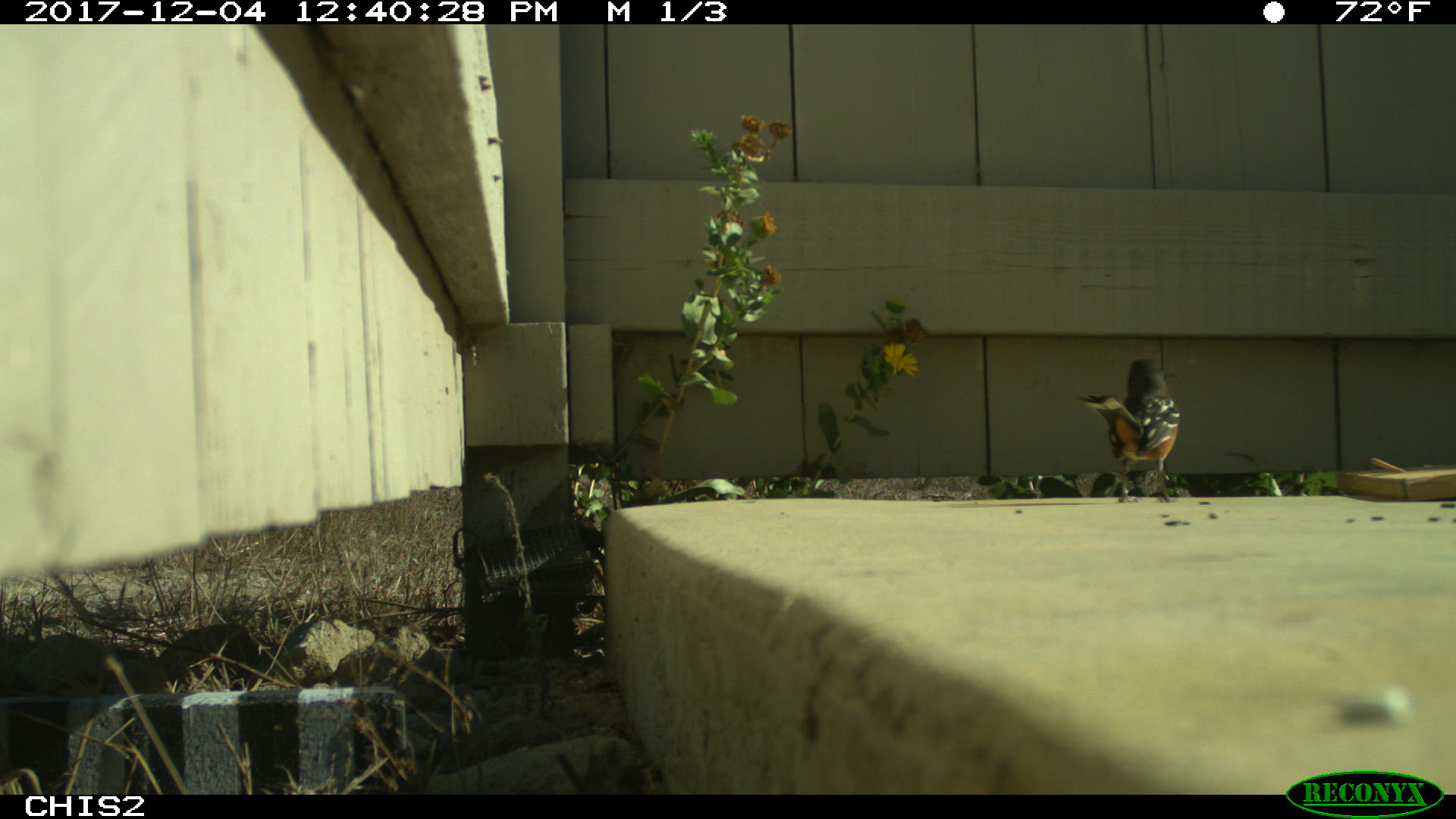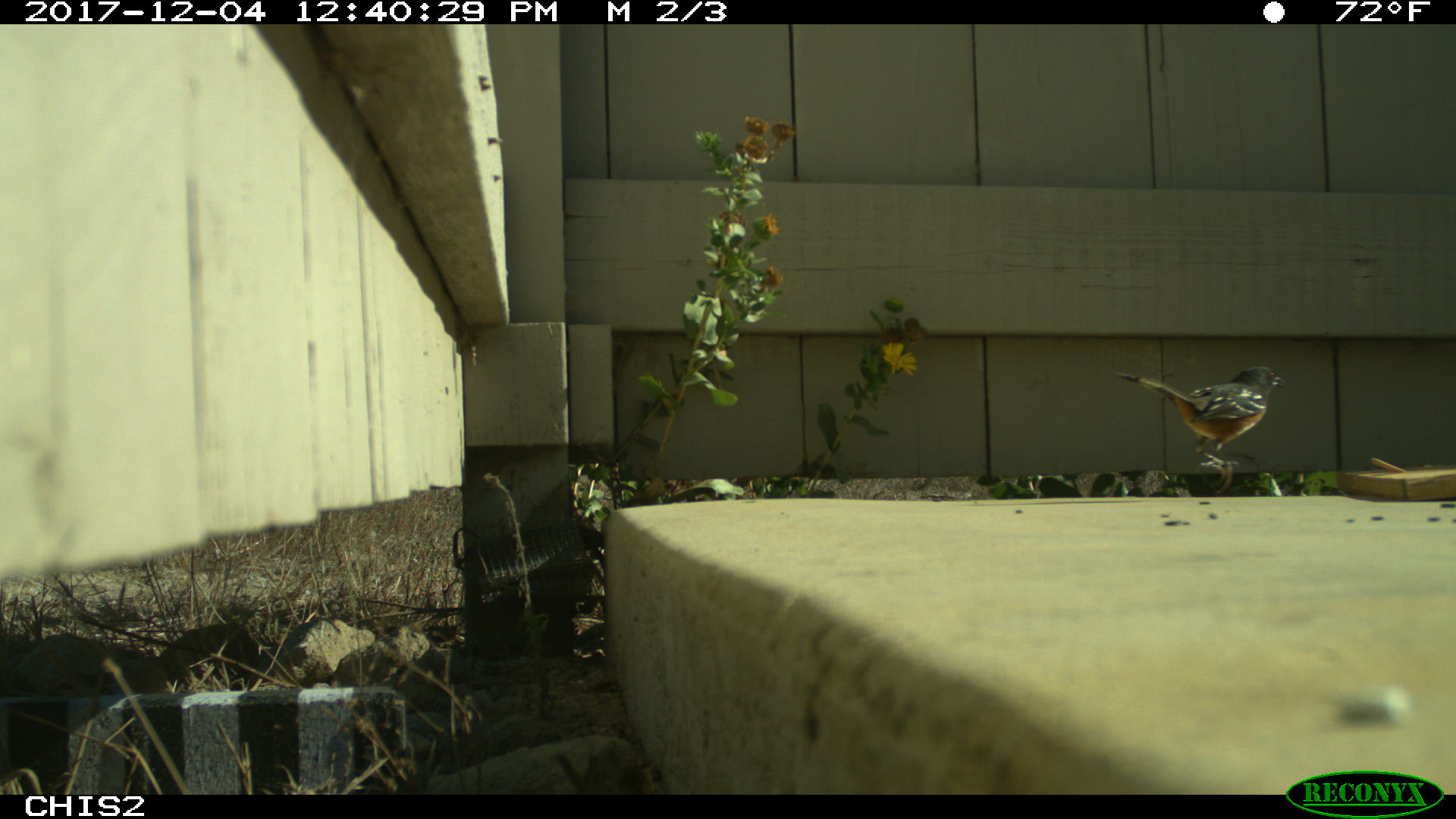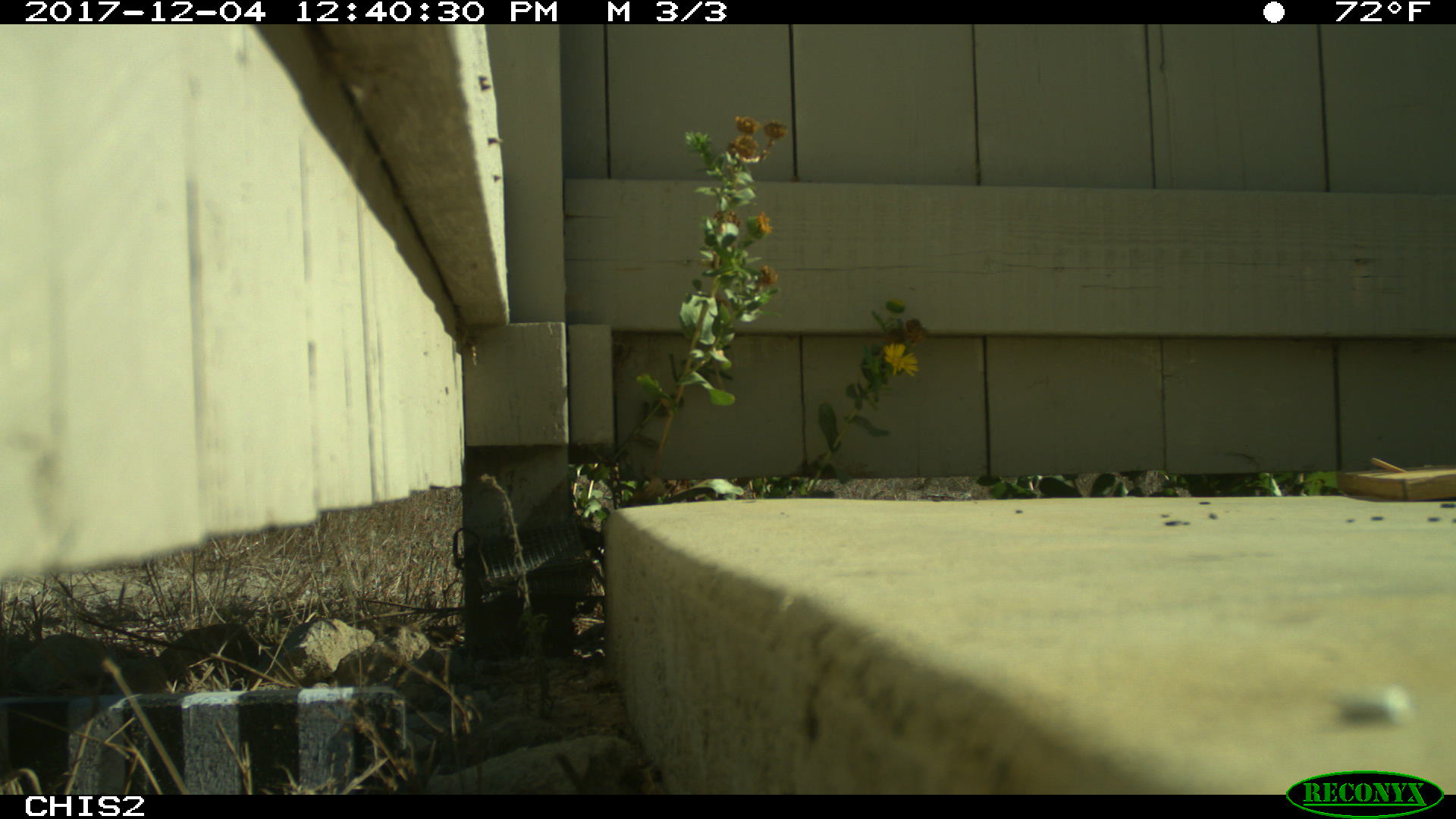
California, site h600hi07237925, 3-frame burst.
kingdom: Animalia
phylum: Chordata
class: Aves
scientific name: Aves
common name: bird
Bird (Aves).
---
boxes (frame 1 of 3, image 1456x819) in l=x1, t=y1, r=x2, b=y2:
bird: l=1076, t=359, r=1179, b=503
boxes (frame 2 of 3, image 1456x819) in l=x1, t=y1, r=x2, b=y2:
bird: l=1115, t=366, r=1288, b=467